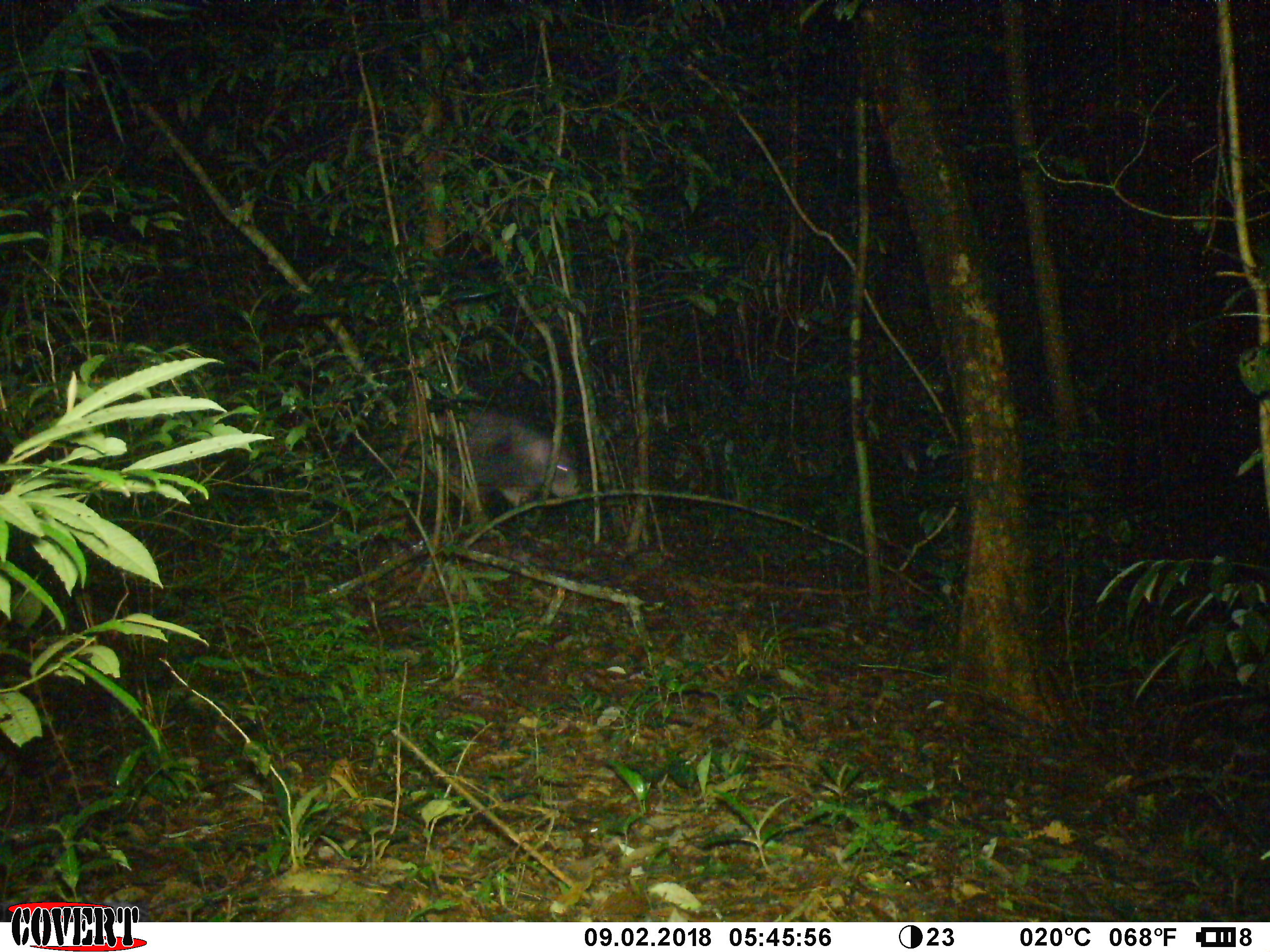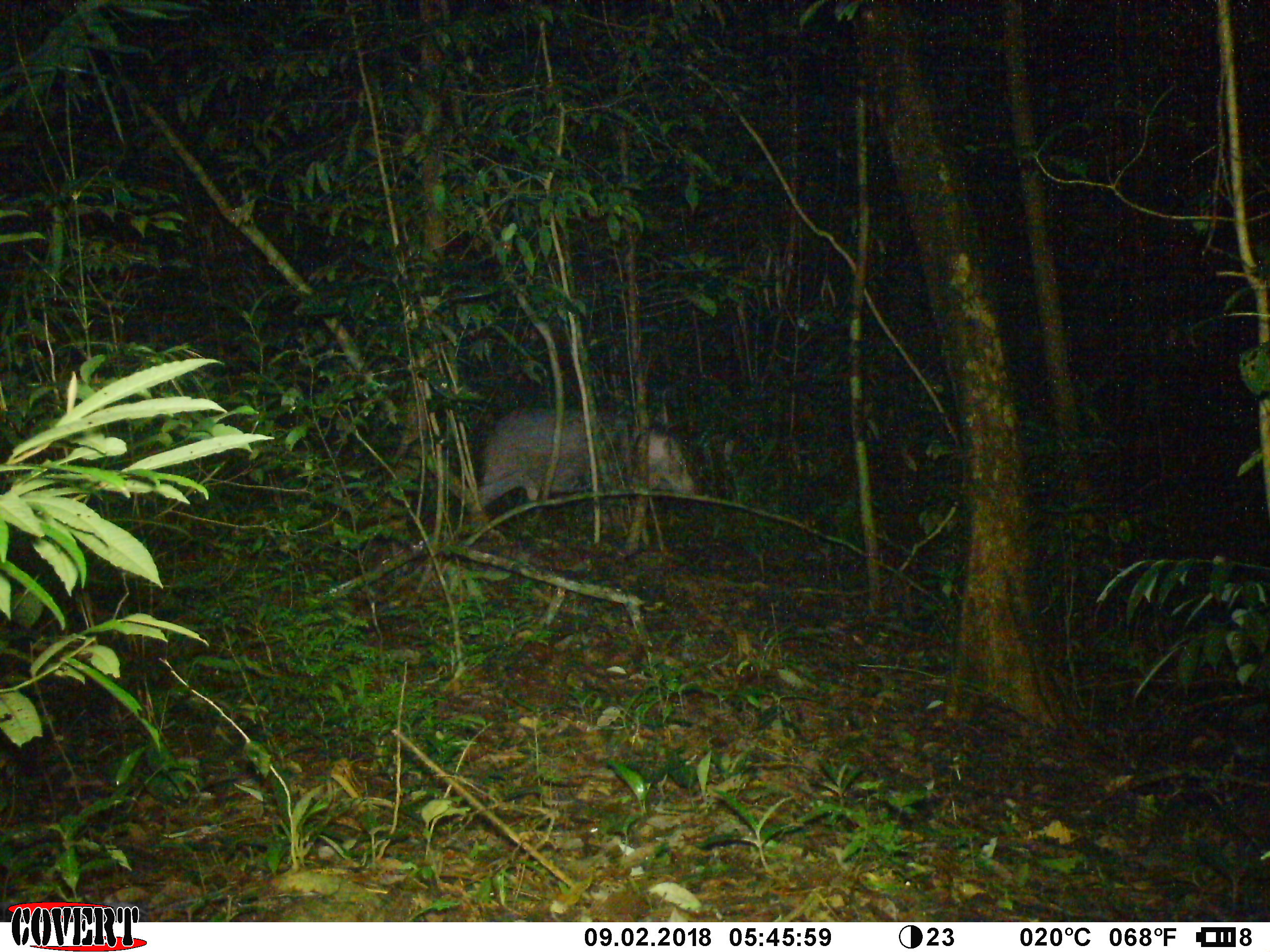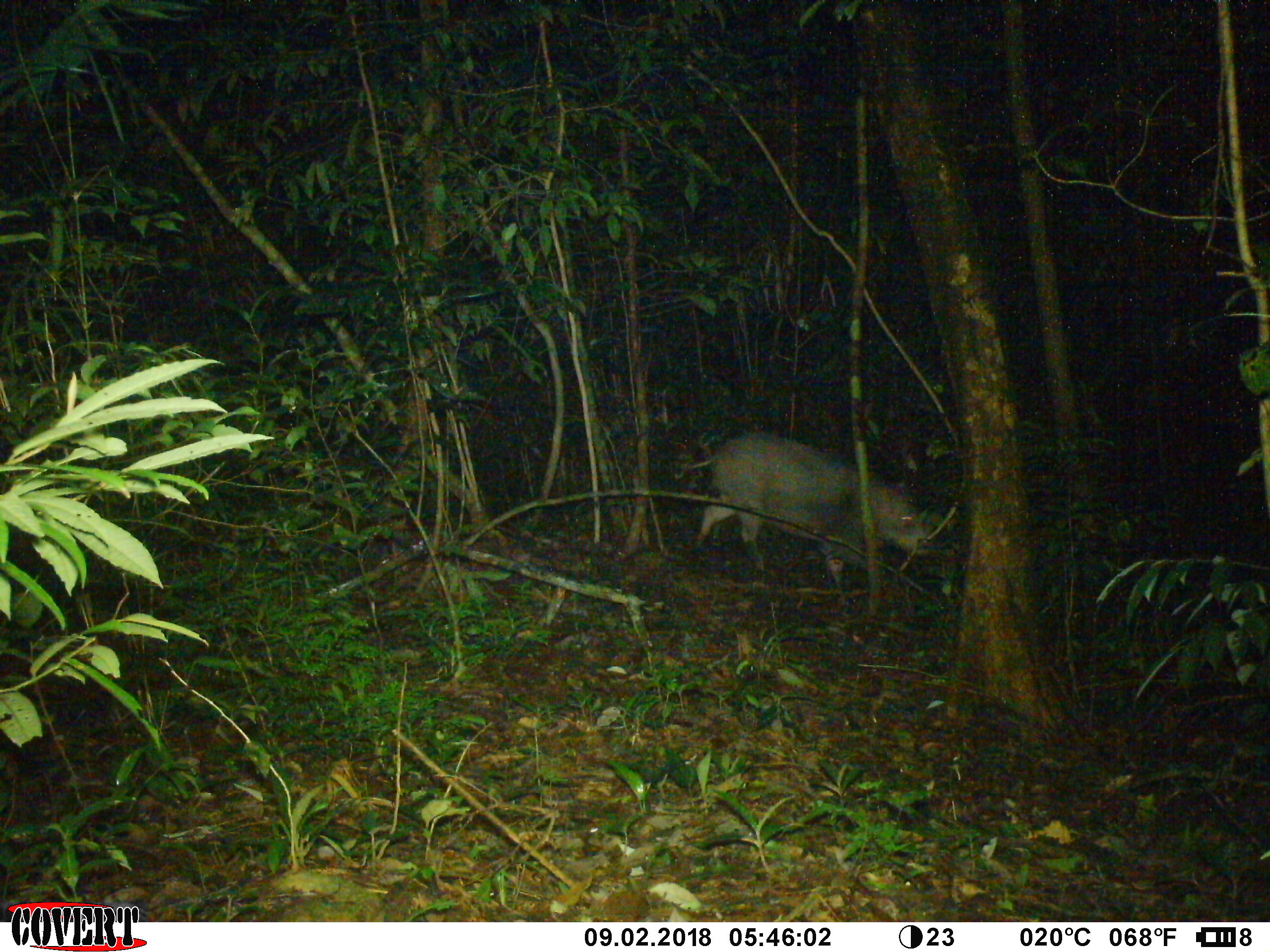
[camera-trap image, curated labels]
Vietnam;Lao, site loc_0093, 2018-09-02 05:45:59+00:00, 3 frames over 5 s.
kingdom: Animalia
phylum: Chordata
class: Mammalia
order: Artiodactyla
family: Suidae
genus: Sus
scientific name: Sus scrofa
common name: eurasian wild pig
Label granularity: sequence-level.